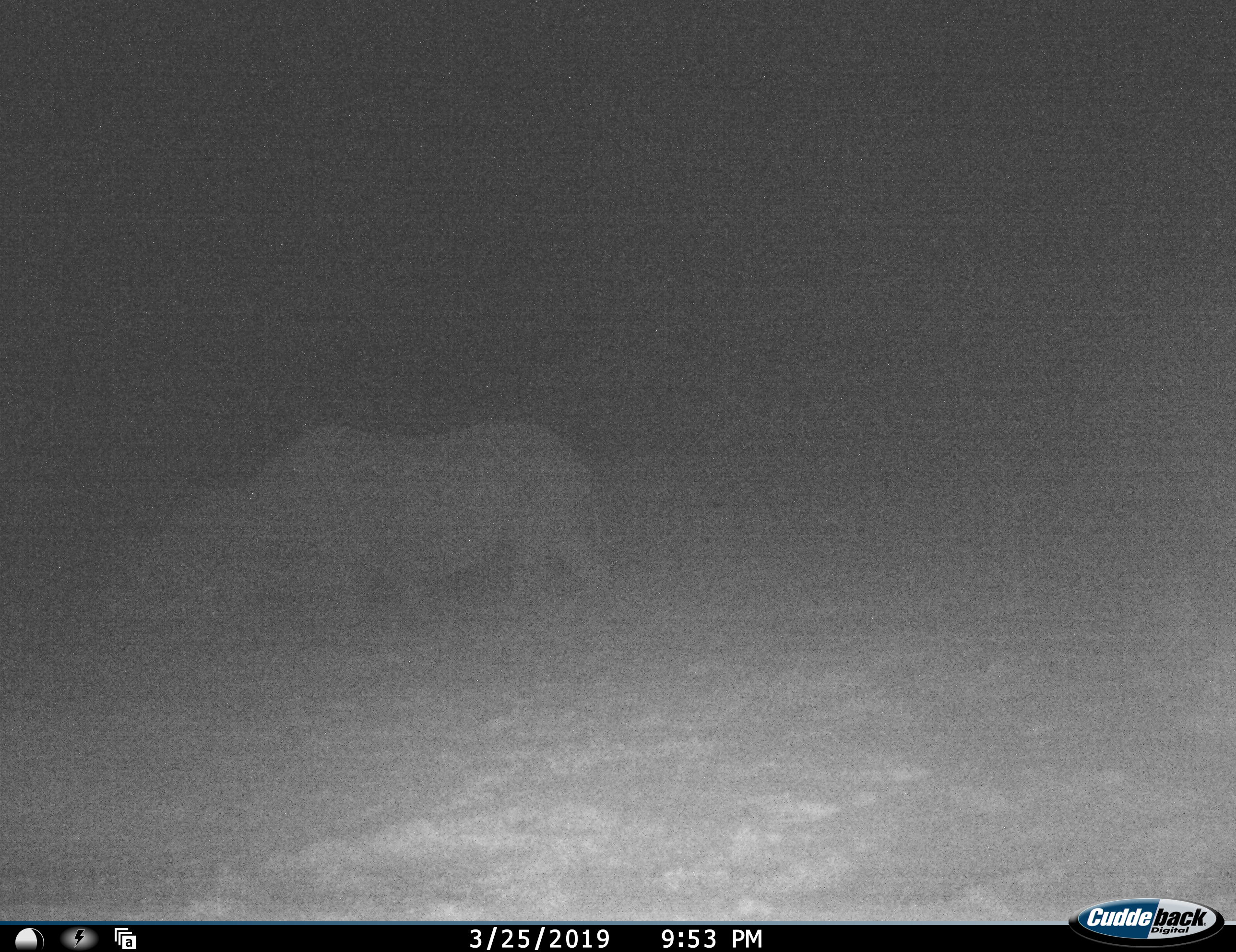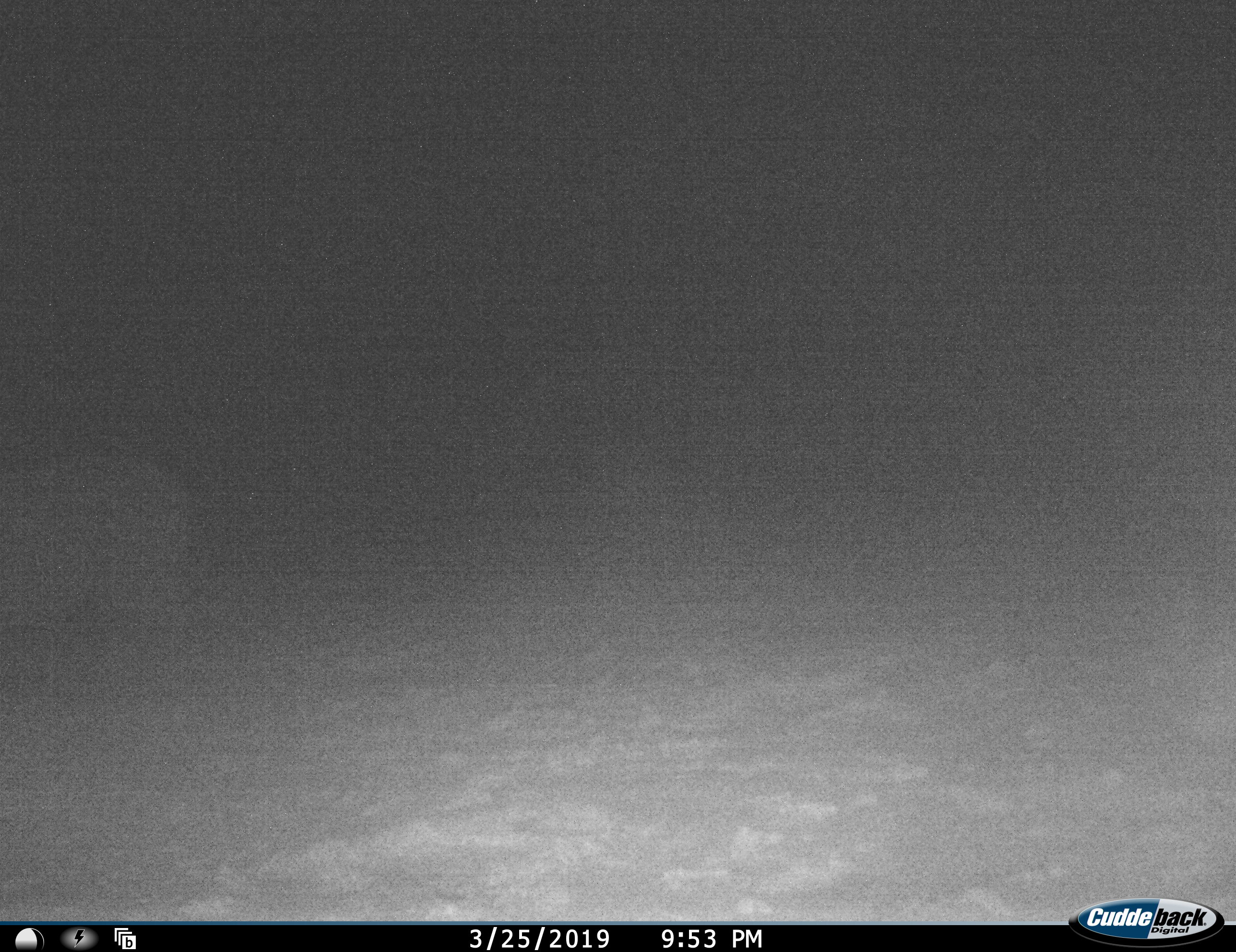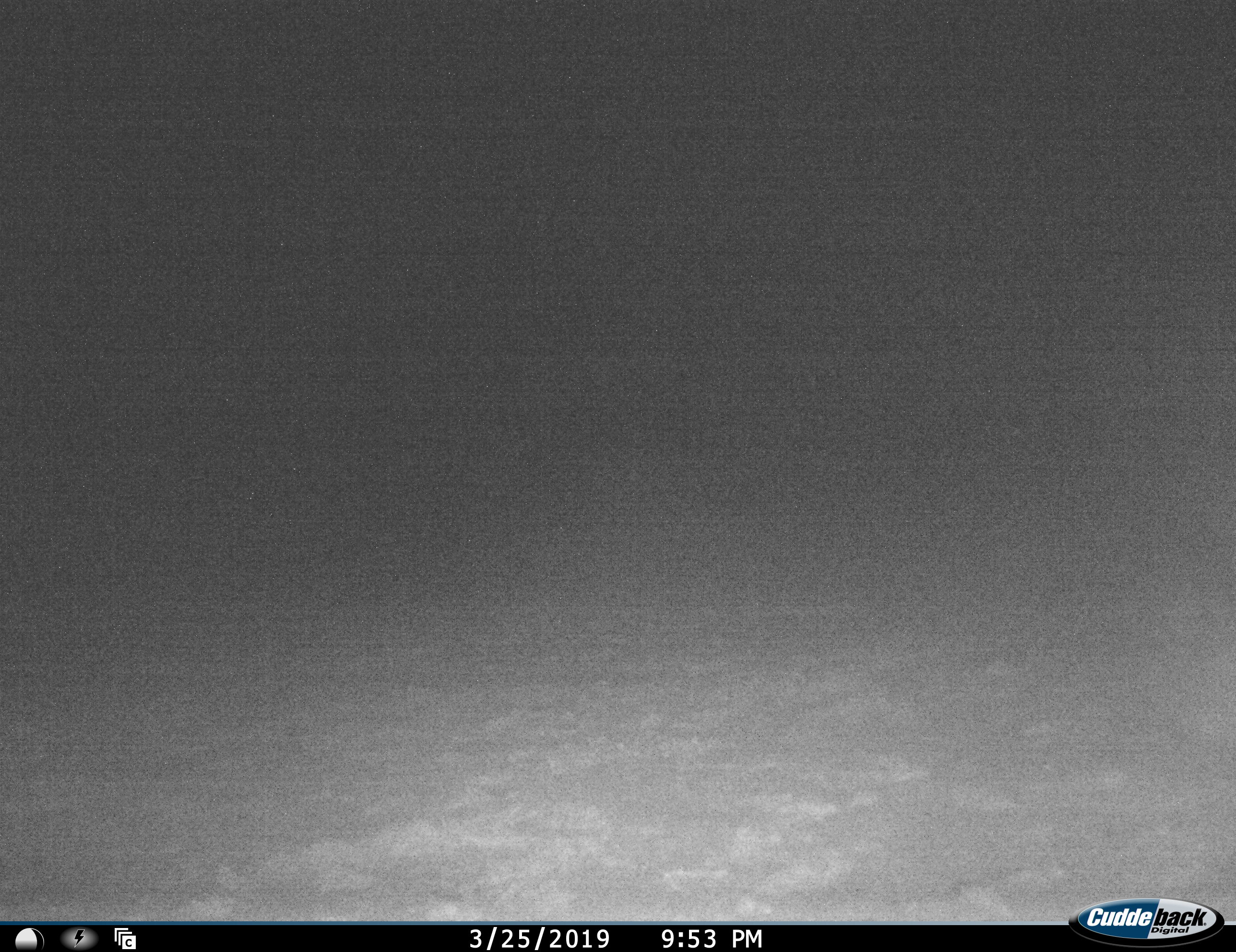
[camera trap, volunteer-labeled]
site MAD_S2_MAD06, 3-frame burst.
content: unidentified animal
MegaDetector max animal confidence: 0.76